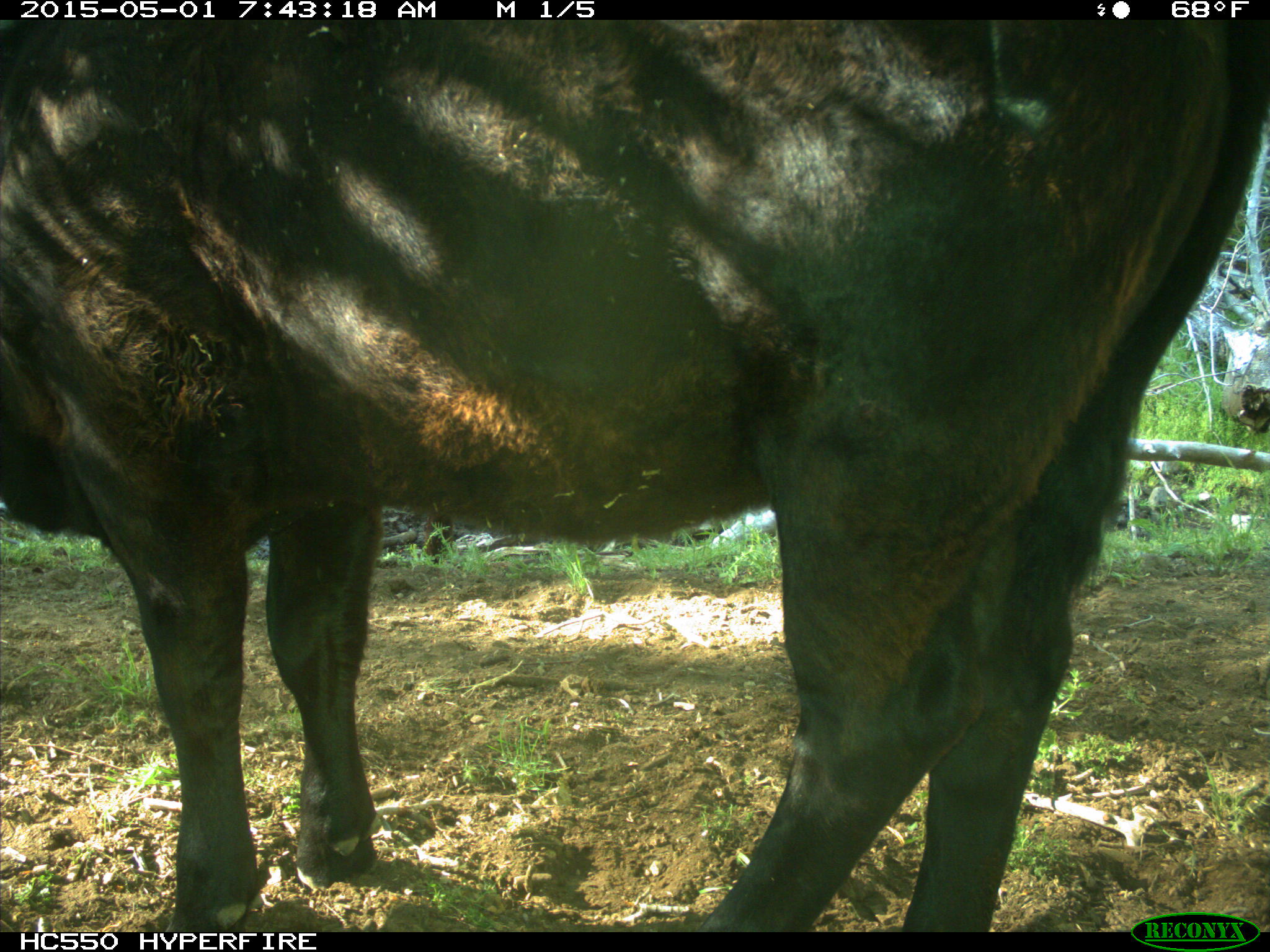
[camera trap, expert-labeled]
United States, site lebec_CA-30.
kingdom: Animalia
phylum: Chordata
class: Mammalia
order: Artiodactyla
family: Bovidae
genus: Bos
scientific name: Bos taurus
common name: domestic cow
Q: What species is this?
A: Bos taurus (domestic cow).